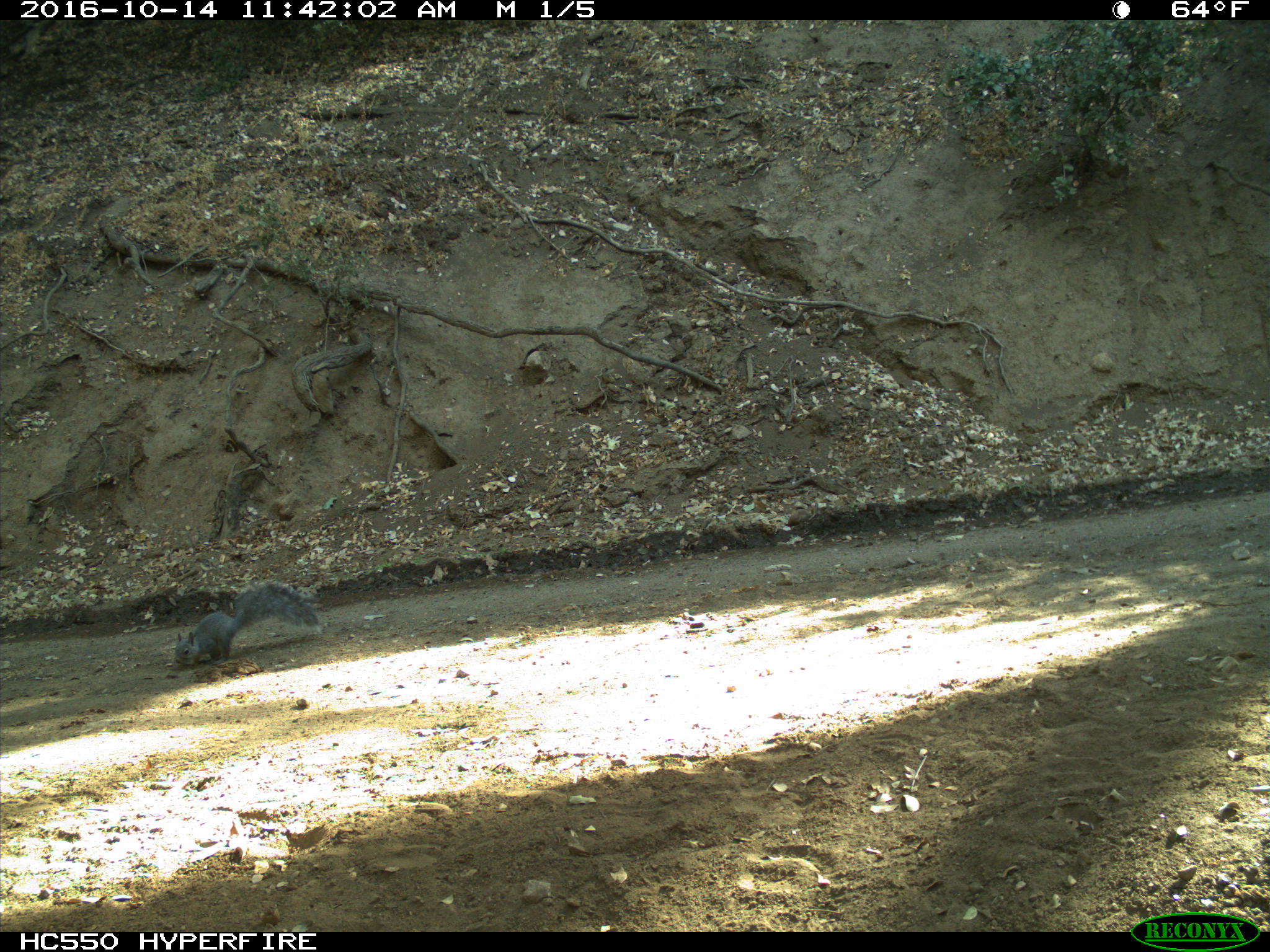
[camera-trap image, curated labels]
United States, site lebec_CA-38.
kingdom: Animalia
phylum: Chordata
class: Mammalia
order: Rodentia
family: Sciuridae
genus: Sciurus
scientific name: Sciurus carolinensis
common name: eastern gray squirrel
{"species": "Sciurus carolinensis (eastern gray squirrel)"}